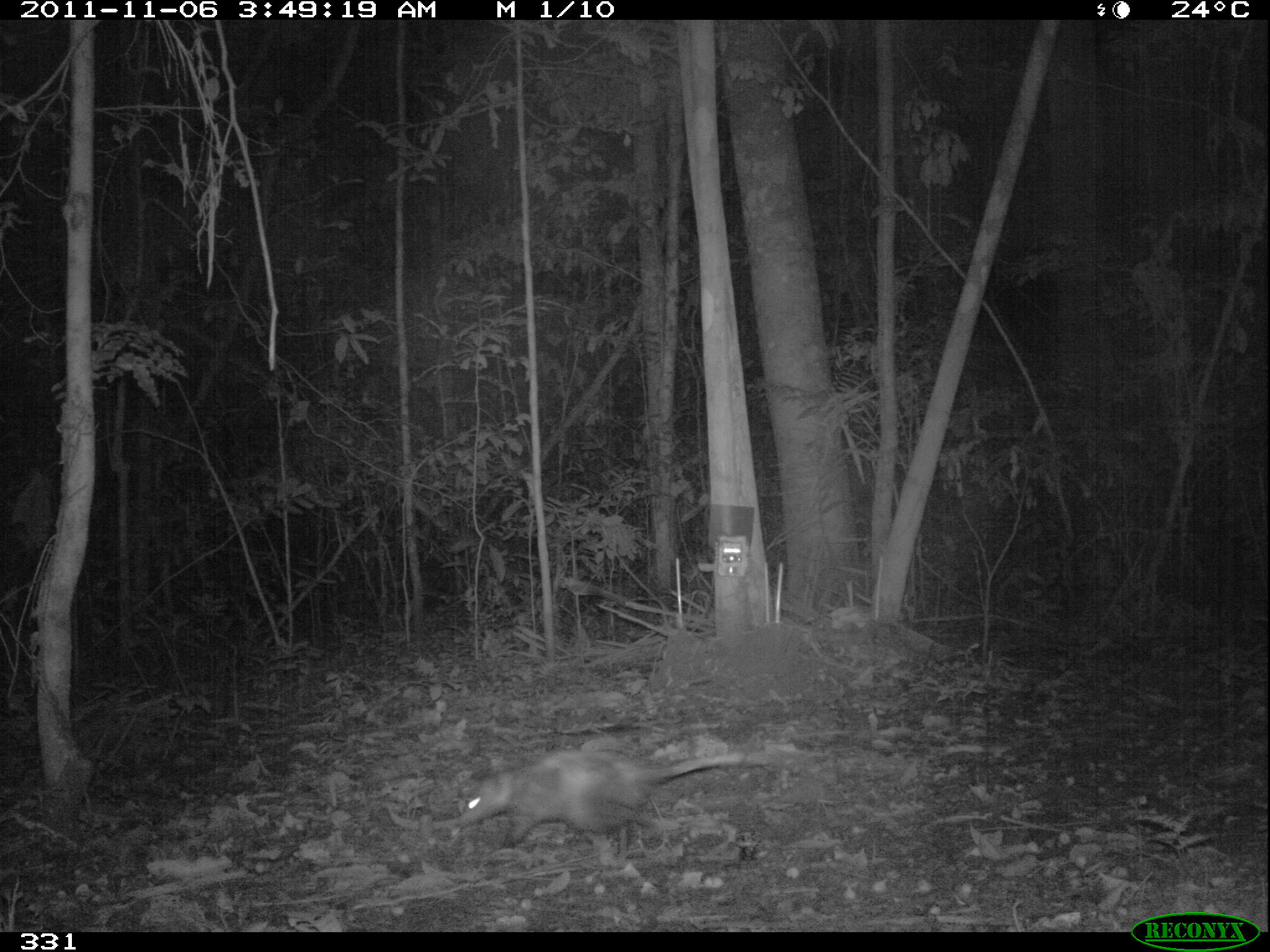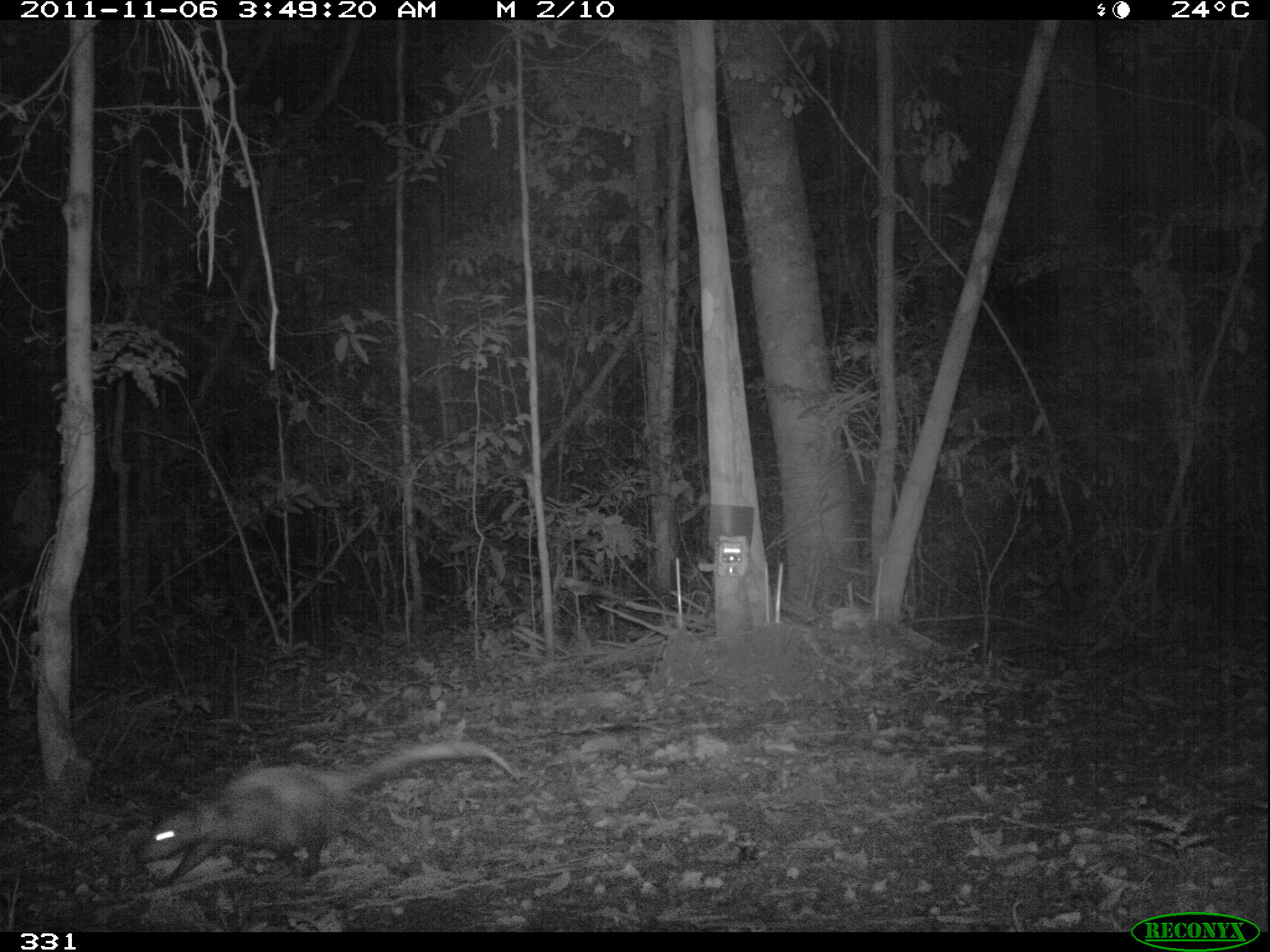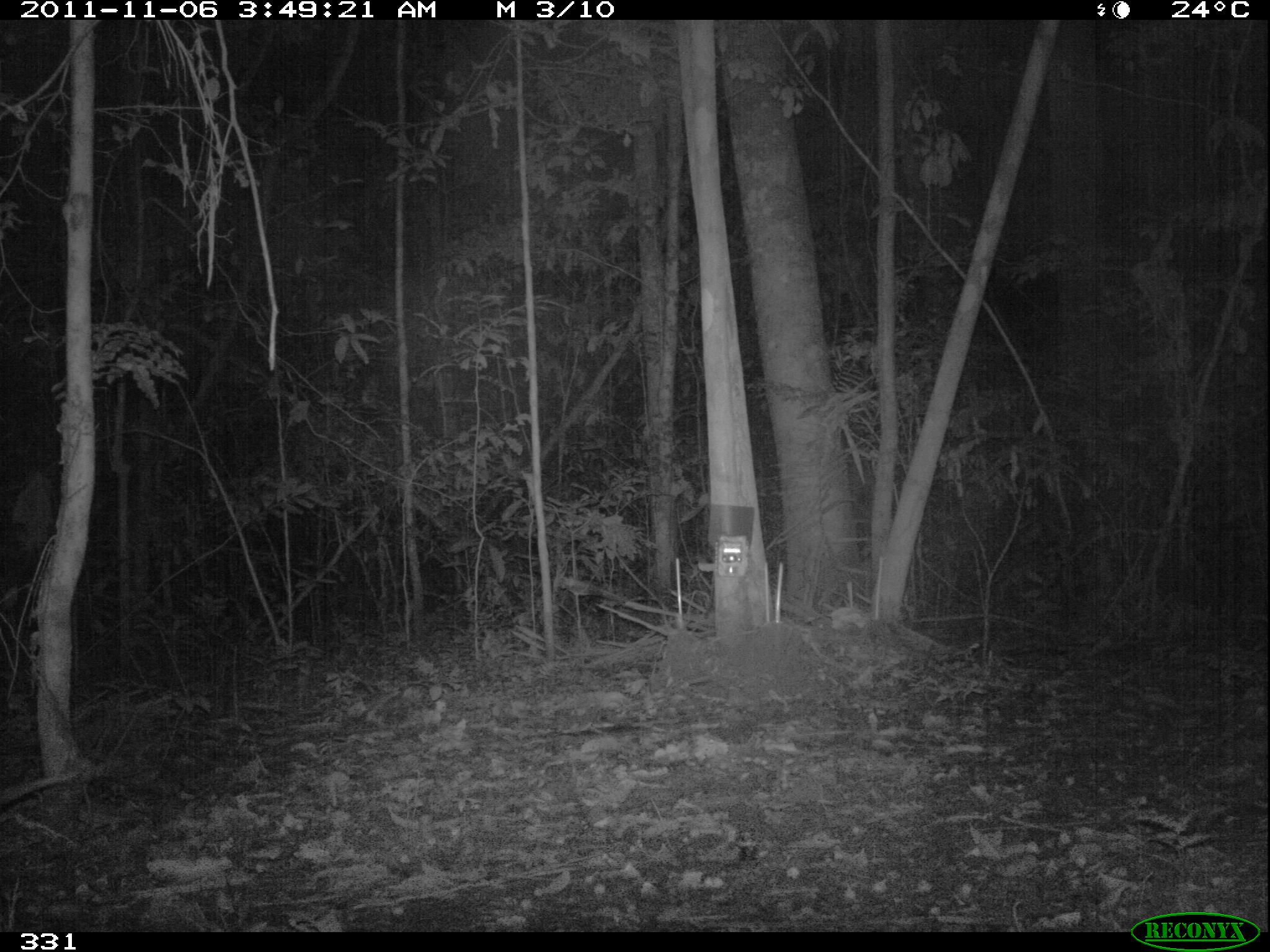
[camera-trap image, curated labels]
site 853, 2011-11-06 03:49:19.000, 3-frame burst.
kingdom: Animalia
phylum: Chordata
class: Mammalia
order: Didelphimorphia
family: Didelphidae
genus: Didelphis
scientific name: Didelphis marsupialis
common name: southern opossum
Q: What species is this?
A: Didelphis marsupialis (southern opossum).